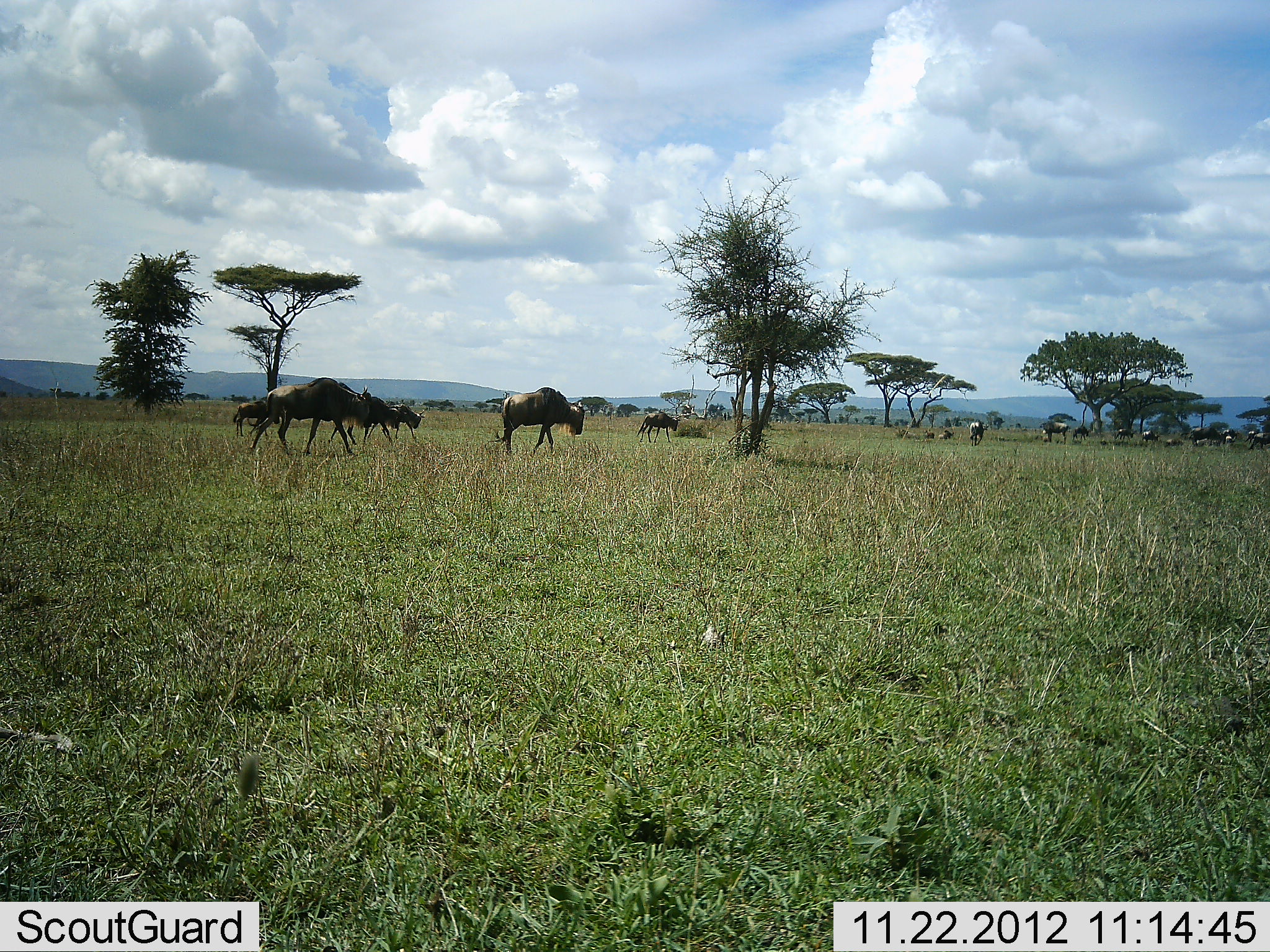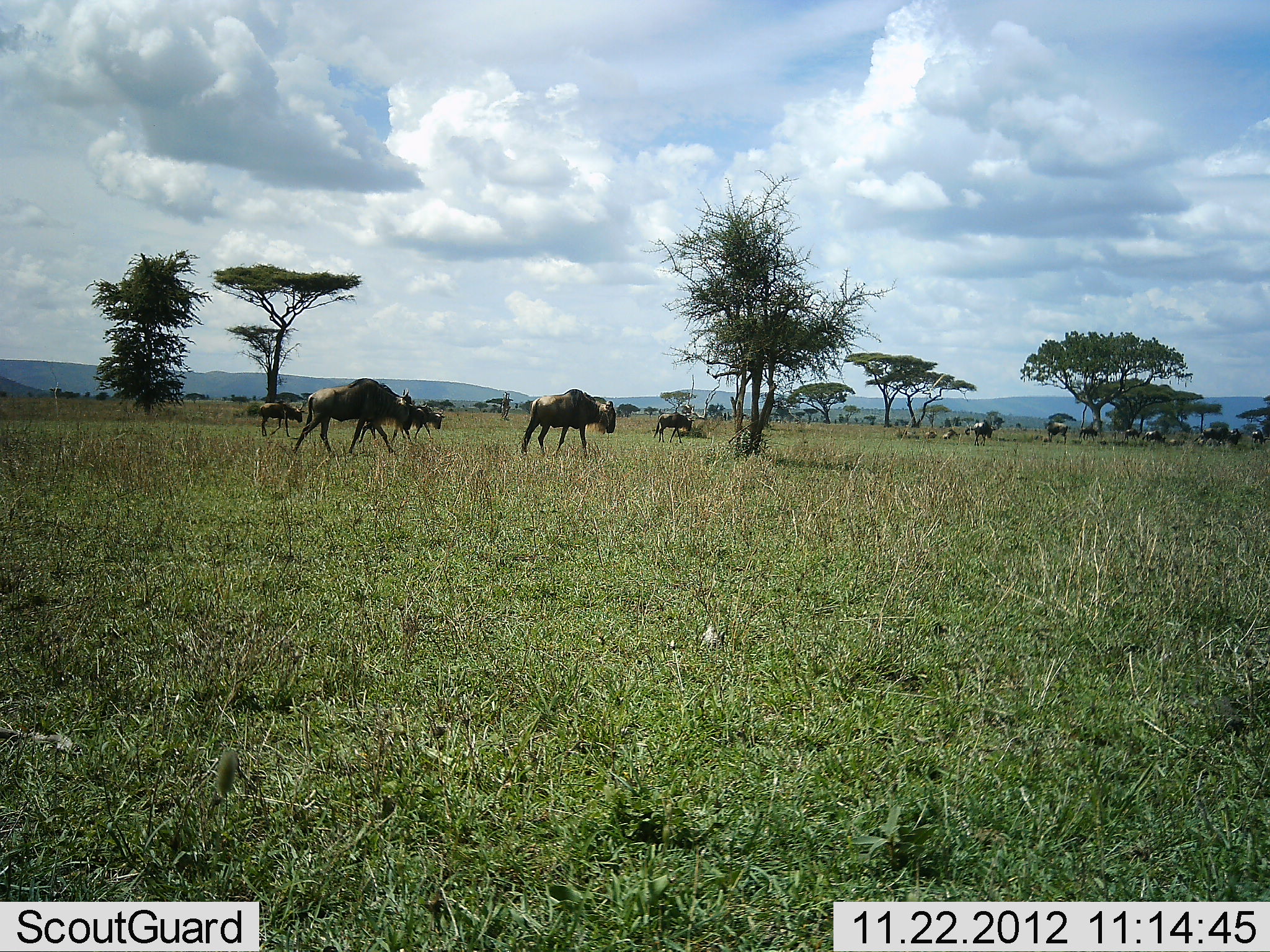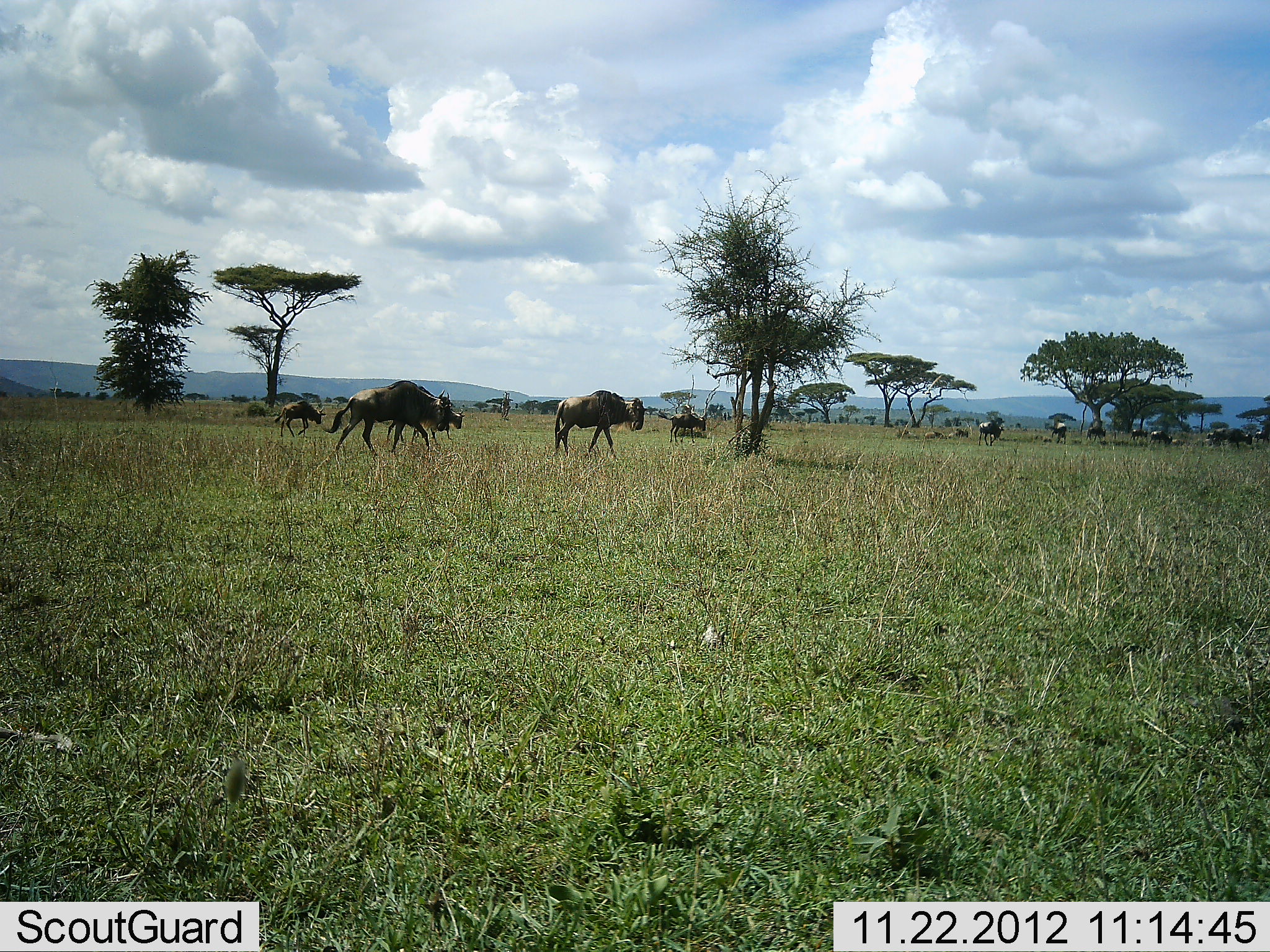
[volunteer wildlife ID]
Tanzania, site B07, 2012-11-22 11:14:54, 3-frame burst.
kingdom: Animalia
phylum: Chordata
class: Mammalia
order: Artiodactyla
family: Bovidae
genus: Connochaetes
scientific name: Connochaetes taurinus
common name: blue wildebeest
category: wildebeest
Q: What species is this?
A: Wildebeest (blue wildebeest) (Connochaetes taurinus).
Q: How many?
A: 11-50.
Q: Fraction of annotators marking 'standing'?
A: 9%.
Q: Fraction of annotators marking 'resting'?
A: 0%.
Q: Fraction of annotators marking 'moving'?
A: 100%.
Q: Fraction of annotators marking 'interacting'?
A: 0%.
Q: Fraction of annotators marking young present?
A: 0%.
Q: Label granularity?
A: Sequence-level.